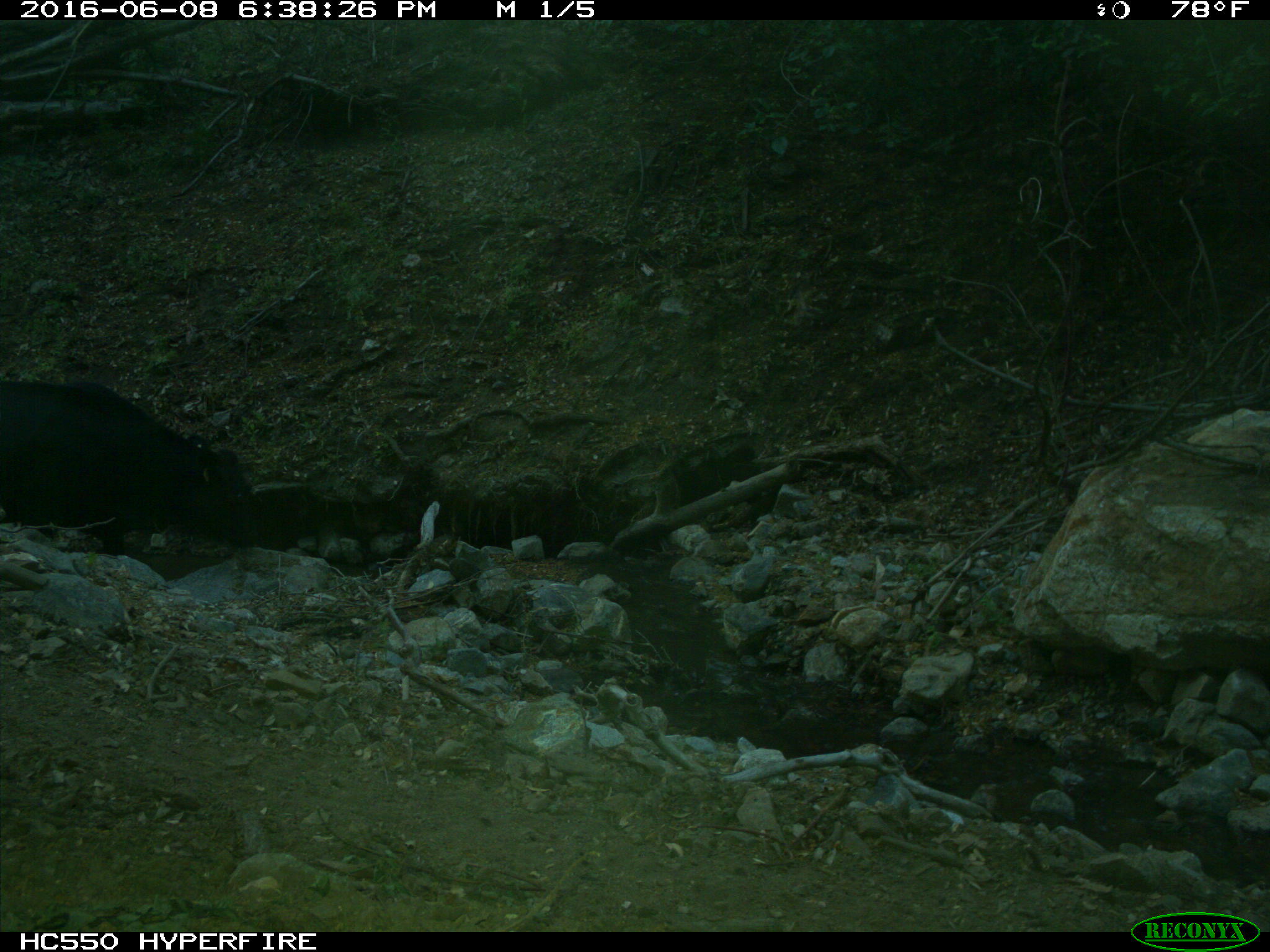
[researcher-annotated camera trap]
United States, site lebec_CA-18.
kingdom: Animalia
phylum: Chordata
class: Mammalia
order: Artiodactyla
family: Bovidae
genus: Bos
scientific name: Bos taurus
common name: domestic cow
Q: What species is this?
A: Bos taurus (domestic cow).